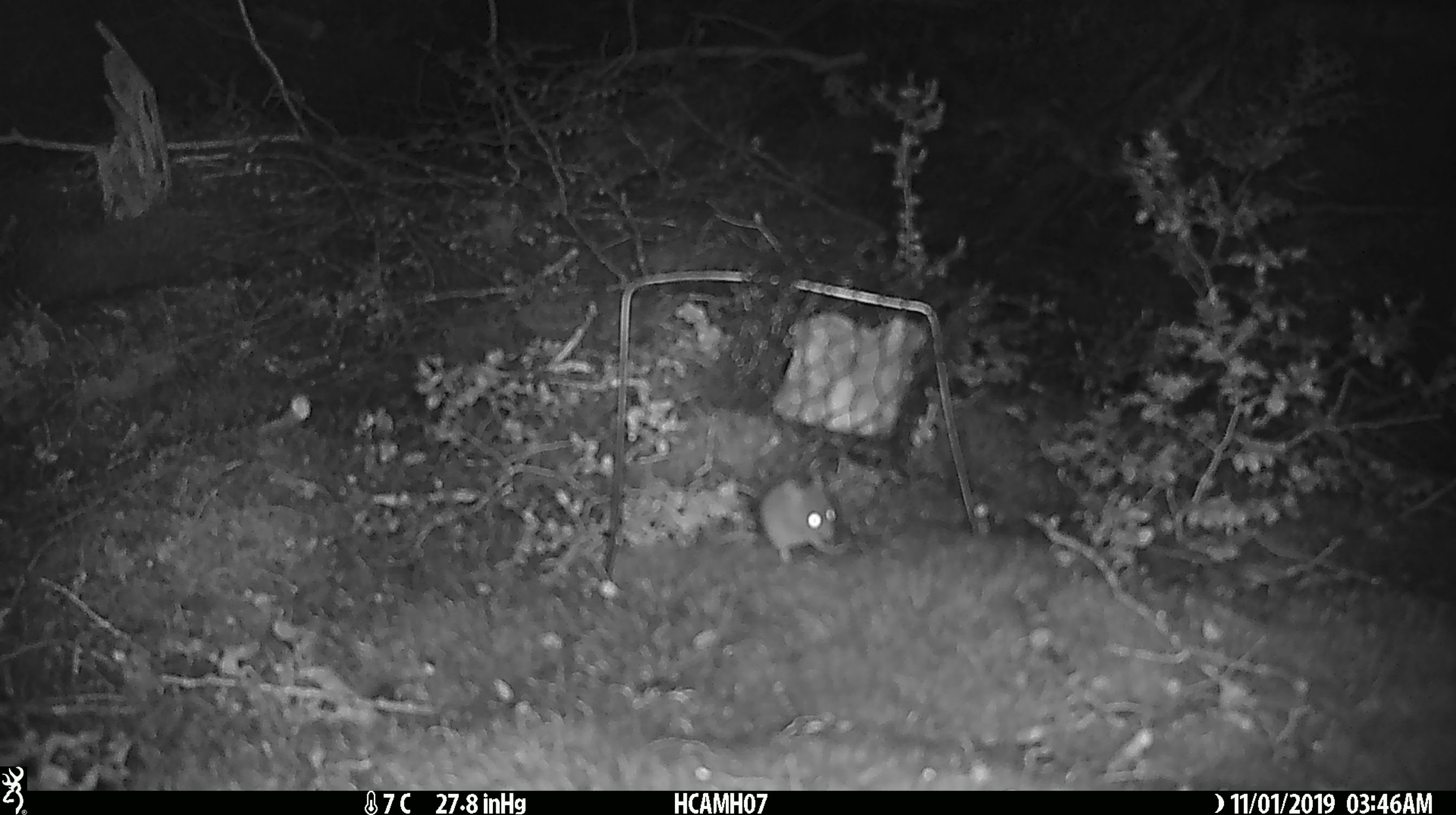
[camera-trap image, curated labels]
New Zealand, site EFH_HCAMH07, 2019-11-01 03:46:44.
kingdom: Animalia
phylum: Chordata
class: Mammalia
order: Rodentia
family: Muridae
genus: Mus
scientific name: Mus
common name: mouse